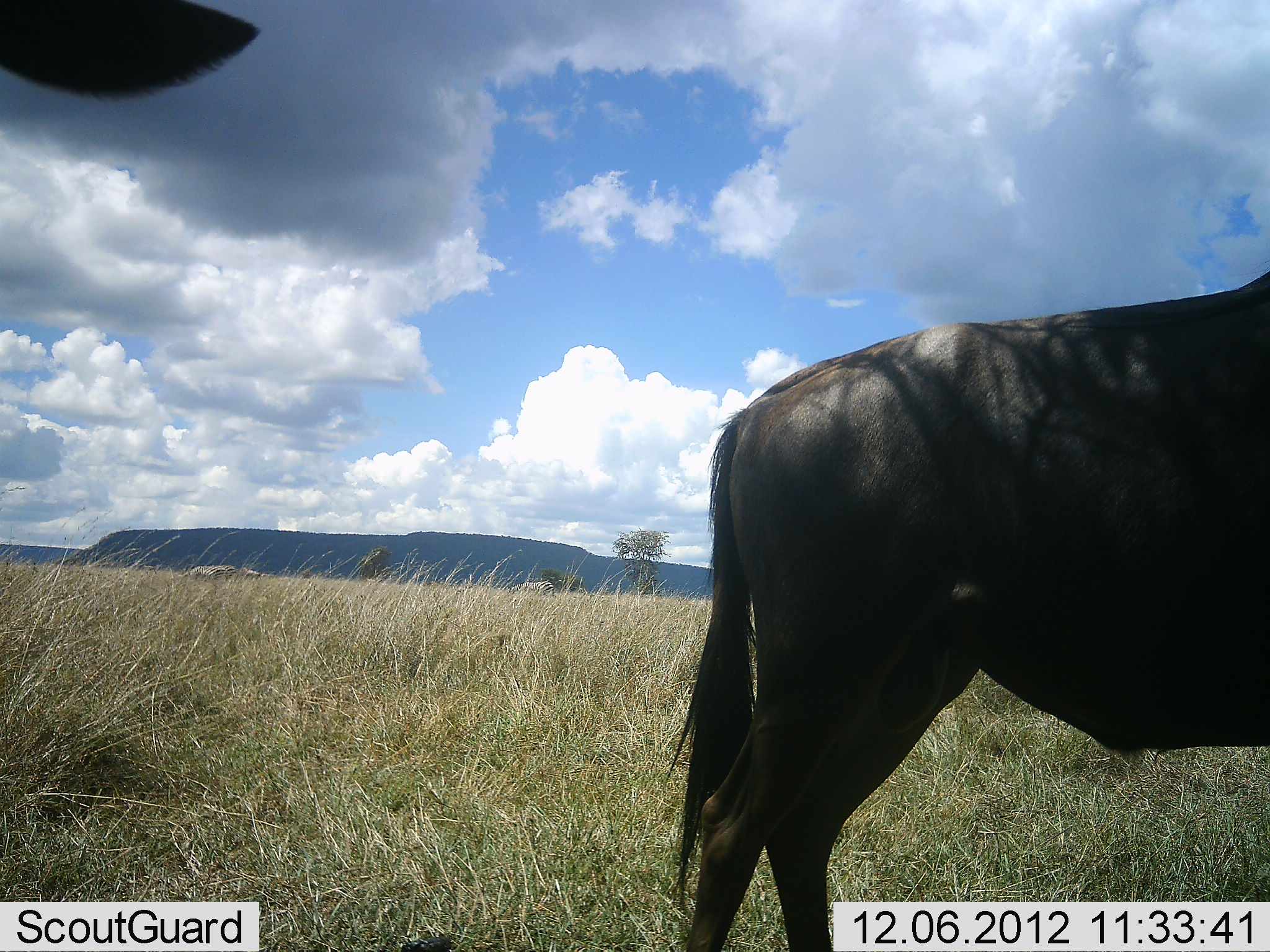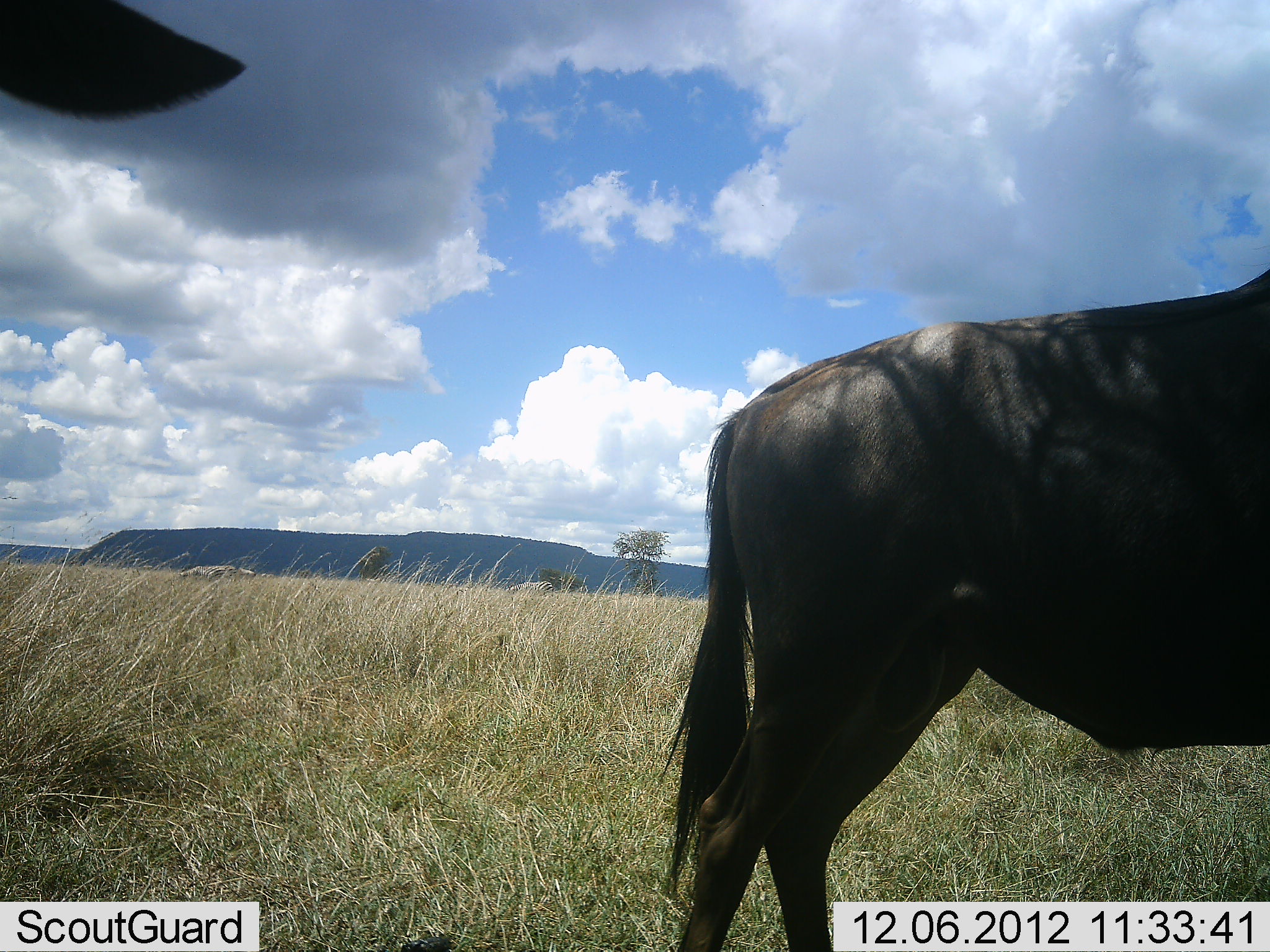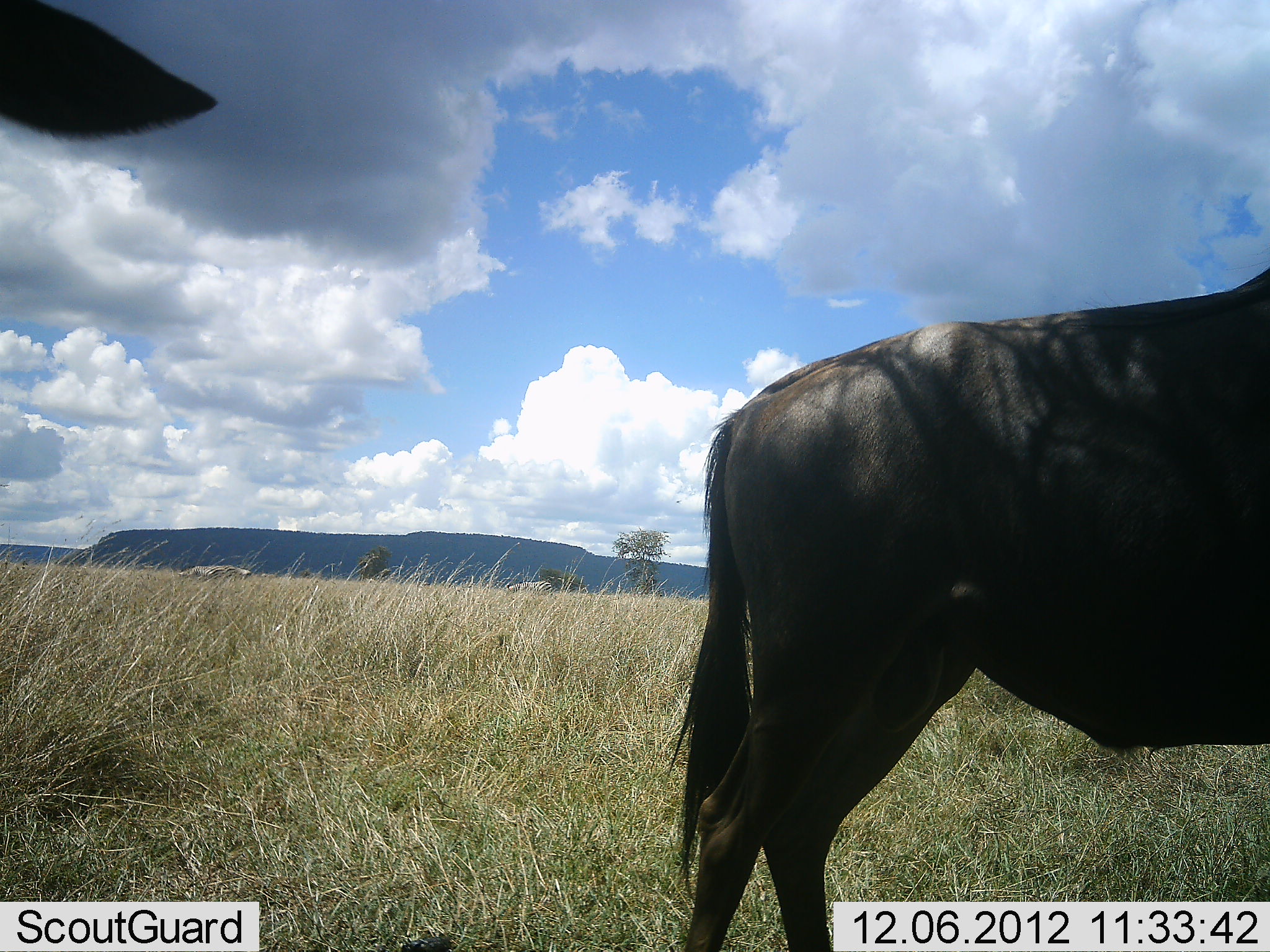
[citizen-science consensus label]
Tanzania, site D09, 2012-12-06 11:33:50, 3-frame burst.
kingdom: Animalia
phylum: Chordata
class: Mammalia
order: Artiodactyla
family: Bovidae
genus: Connochaetes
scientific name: Connochaetes taurinus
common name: blue wildebeest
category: wildebeest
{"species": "wildebeest (blue wildebeest) (Connochaetes taurinus)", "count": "2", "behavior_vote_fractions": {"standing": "92%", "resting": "0%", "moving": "8%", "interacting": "0%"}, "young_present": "0%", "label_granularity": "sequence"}